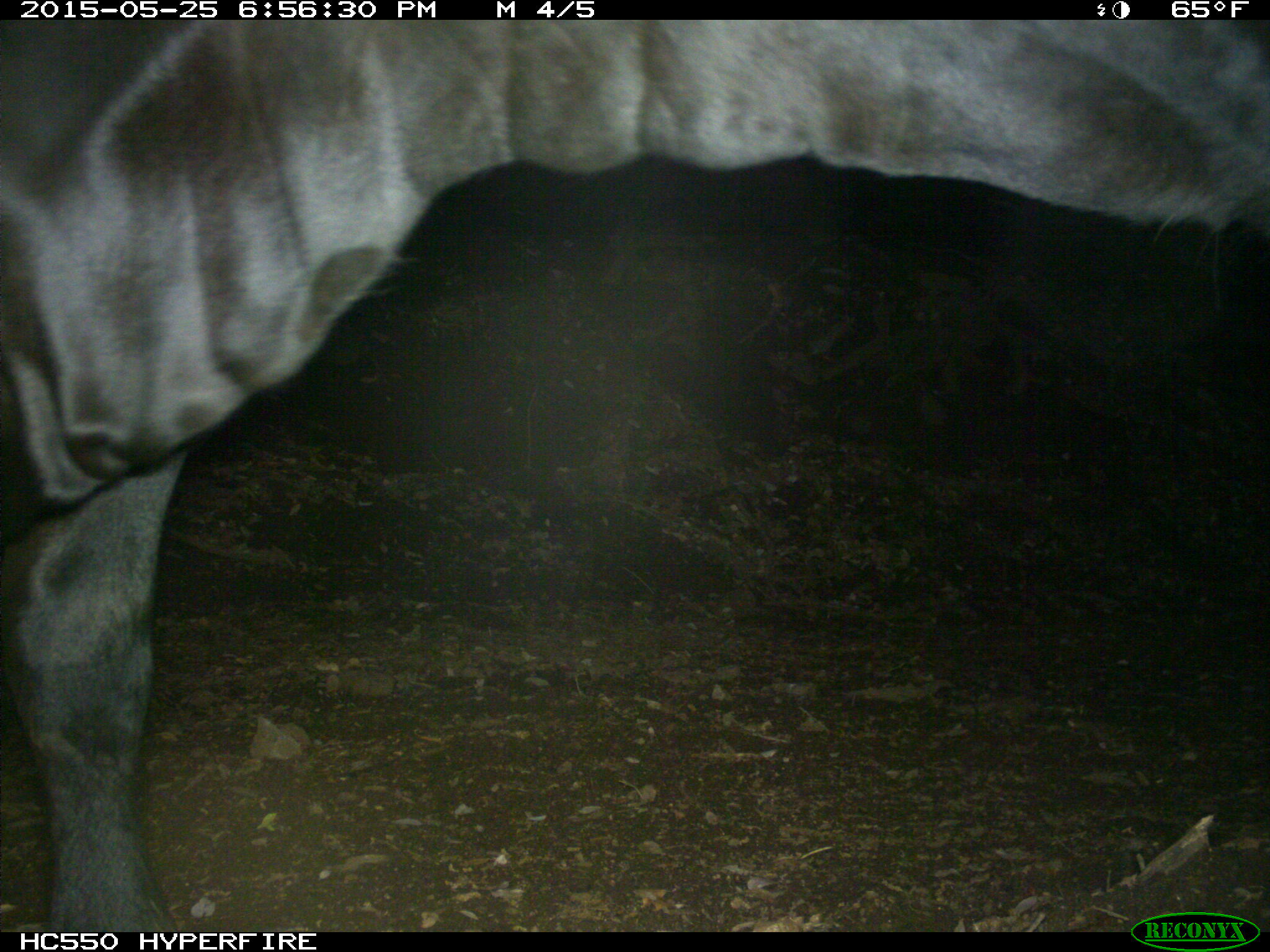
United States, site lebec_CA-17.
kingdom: Animalia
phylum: Chordata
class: Mammalia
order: Artiodactyla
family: Bovidae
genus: Bos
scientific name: Bos taurus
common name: domestic cow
Bos taurus (domestic cow).